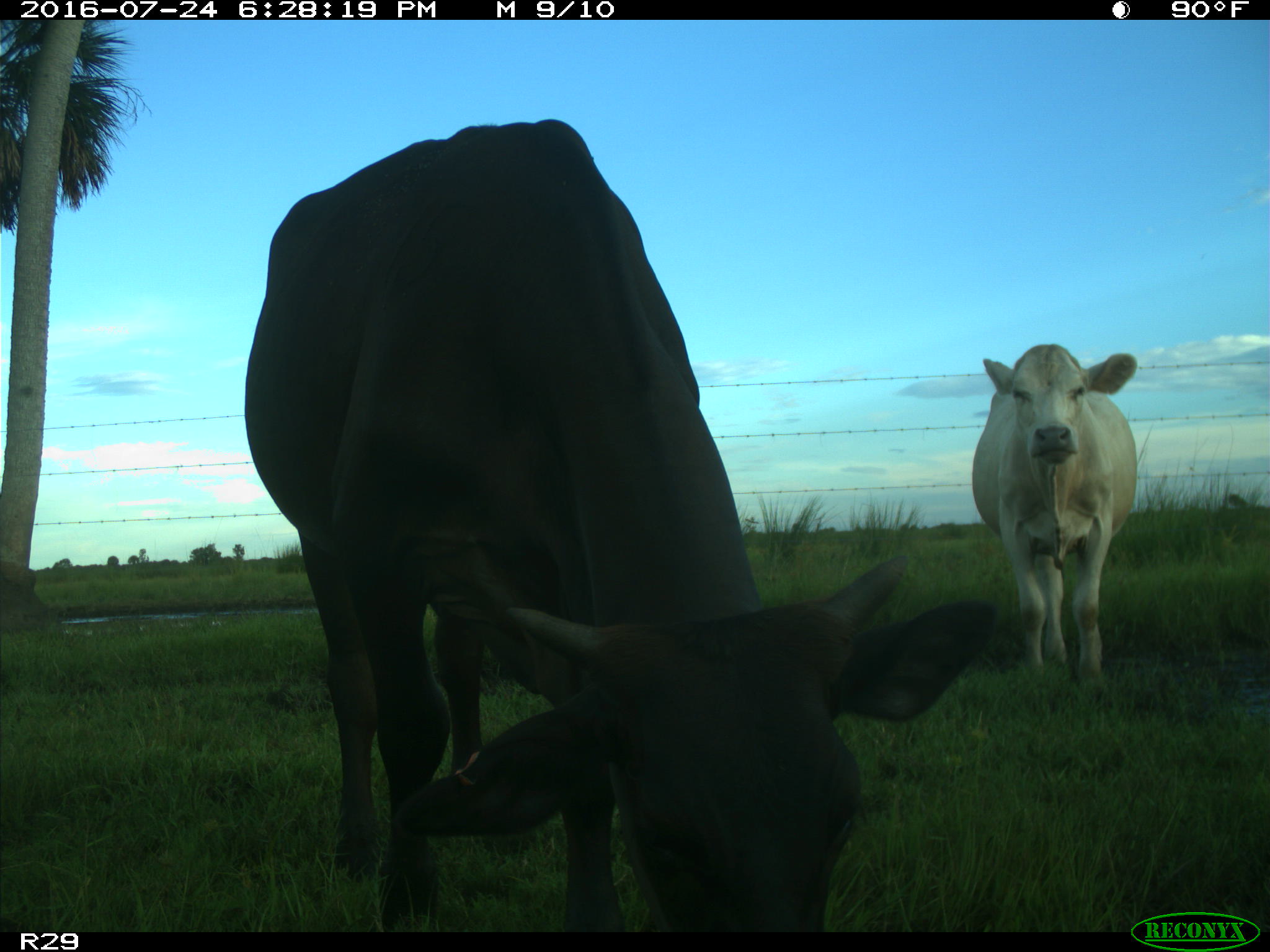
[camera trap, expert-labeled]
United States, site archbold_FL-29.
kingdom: Animalia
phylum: Chordata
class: Mammalia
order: Artiodactyla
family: Bovidae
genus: Bos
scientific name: Bos taurus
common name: domestic cow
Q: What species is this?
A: Bos taurus (domestic cow).